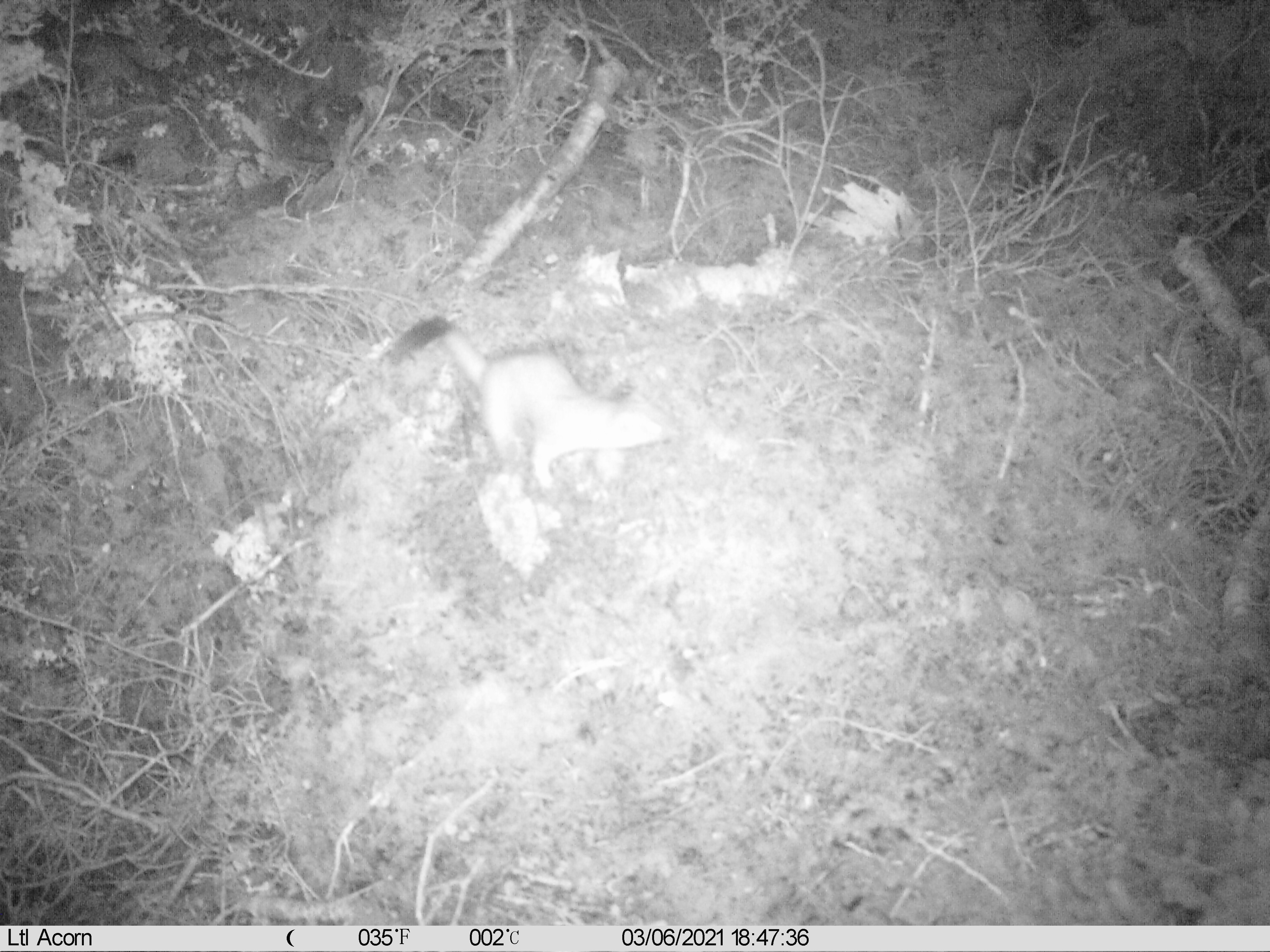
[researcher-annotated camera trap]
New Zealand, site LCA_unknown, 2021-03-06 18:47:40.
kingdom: Animalia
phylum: Chordata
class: Mammalia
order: Carnivora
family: Mustelidae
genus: Mustela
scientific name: Mustela erminea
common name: stoat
Stoat (Mustela erminea).